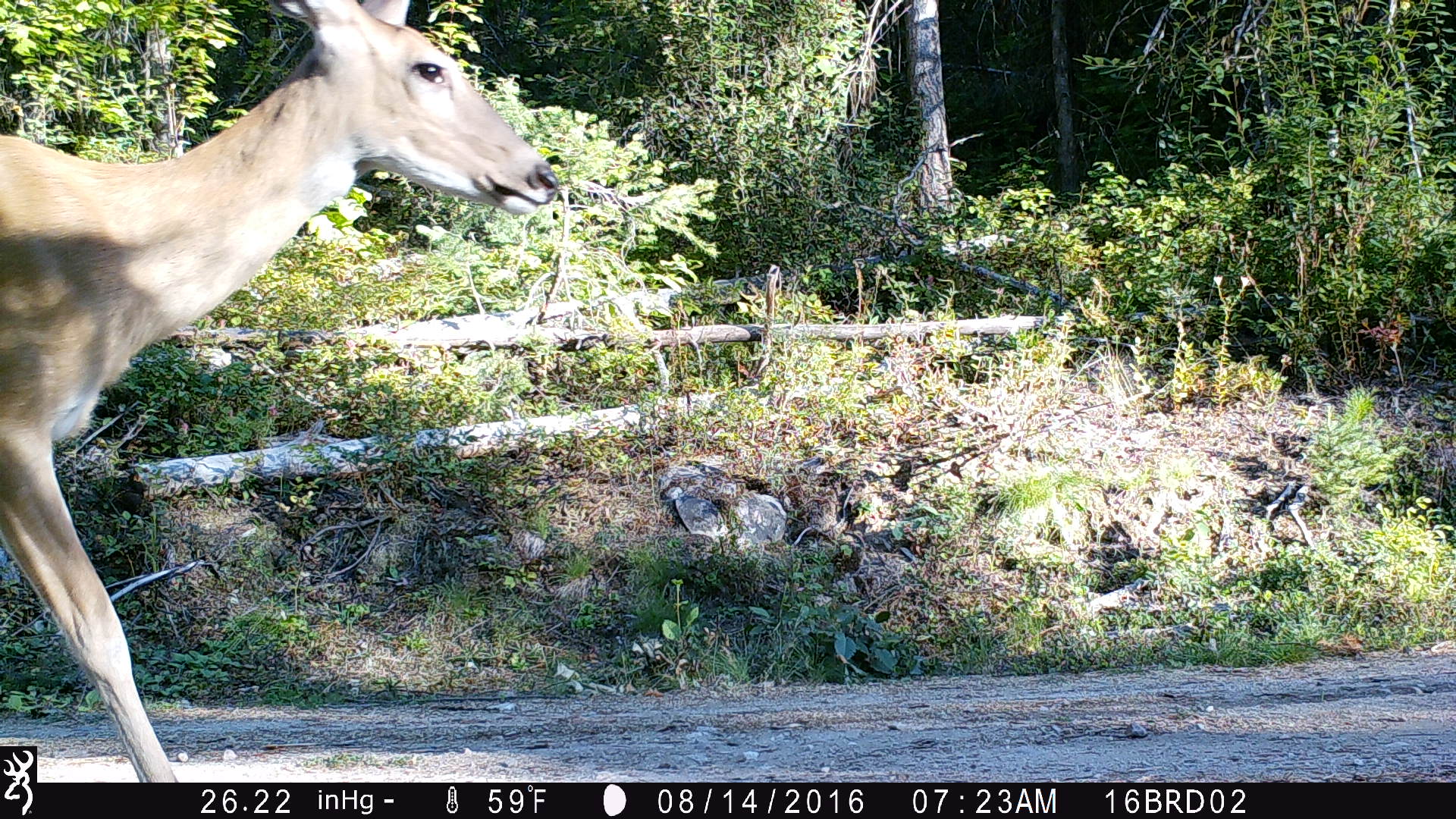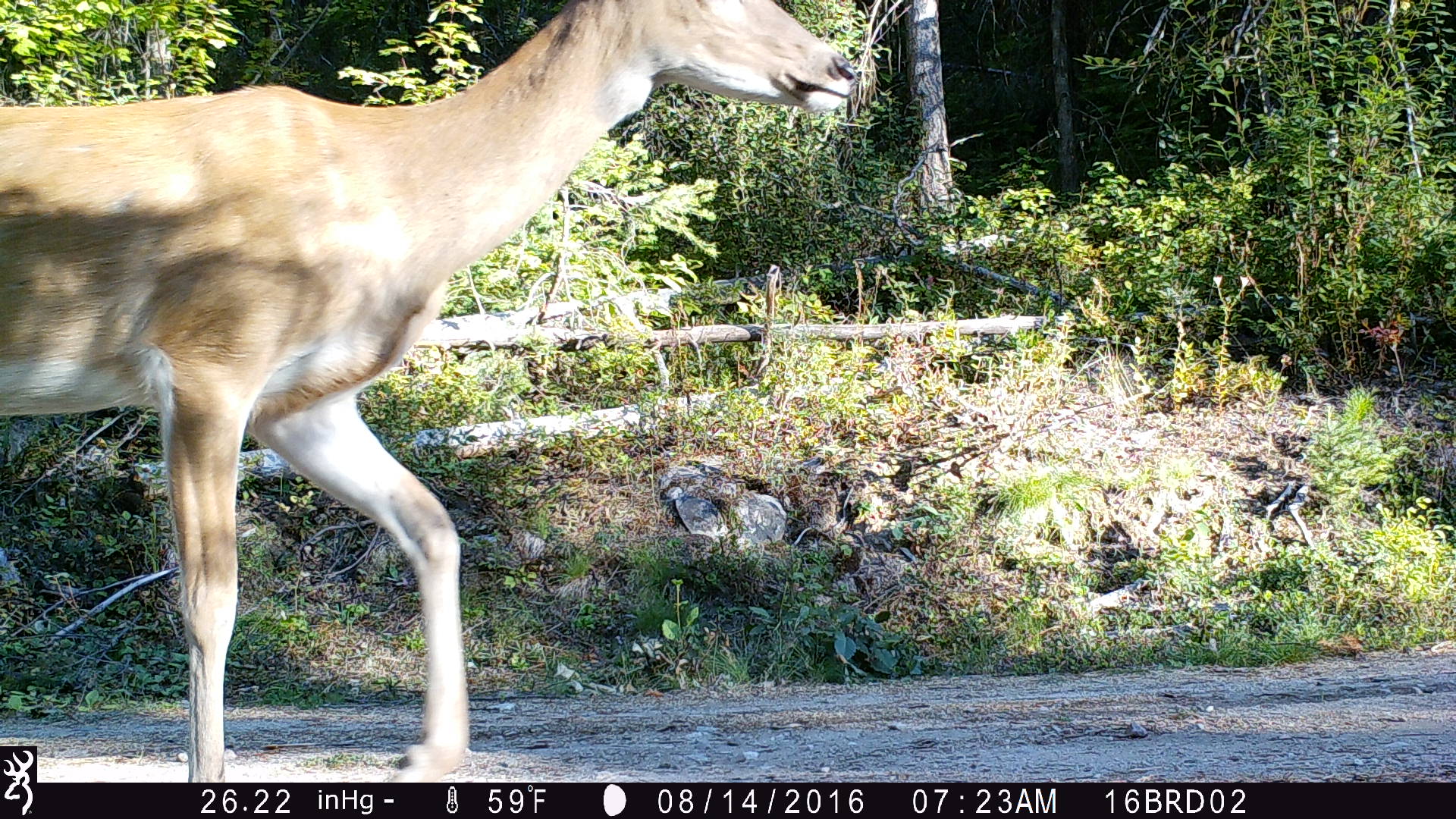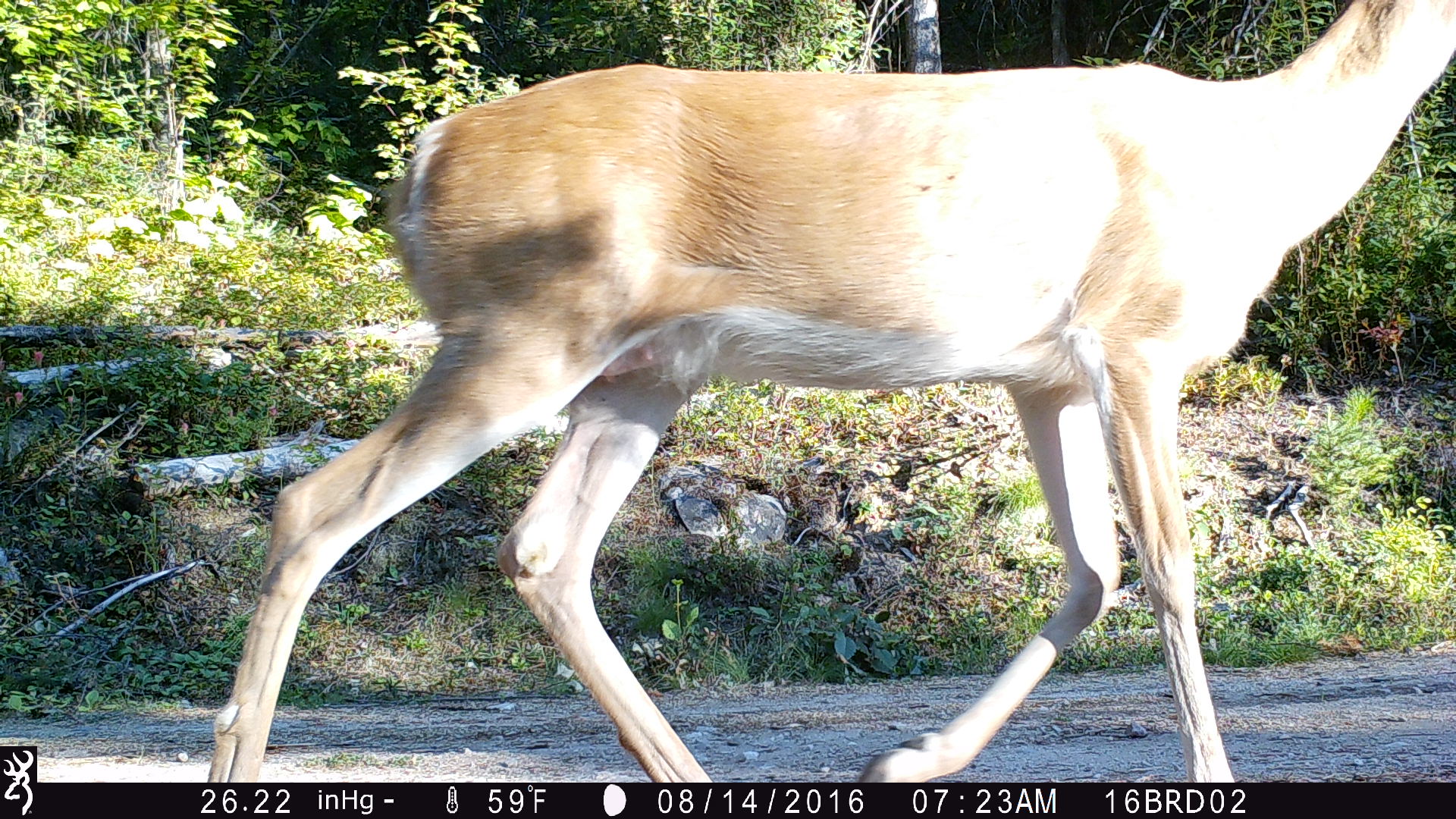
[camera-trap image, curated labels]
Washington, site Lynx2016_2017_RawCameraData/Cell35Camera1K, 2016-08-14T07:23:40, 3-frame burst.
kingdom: Animalia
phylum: Chordata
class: Mammalia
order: Artiodactyla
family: Cervidae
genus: Odocoileus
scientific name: Odocoileus virginianus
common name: white-tailed deer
Odocoileus virginianus (white-tailed deer). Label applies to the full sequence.